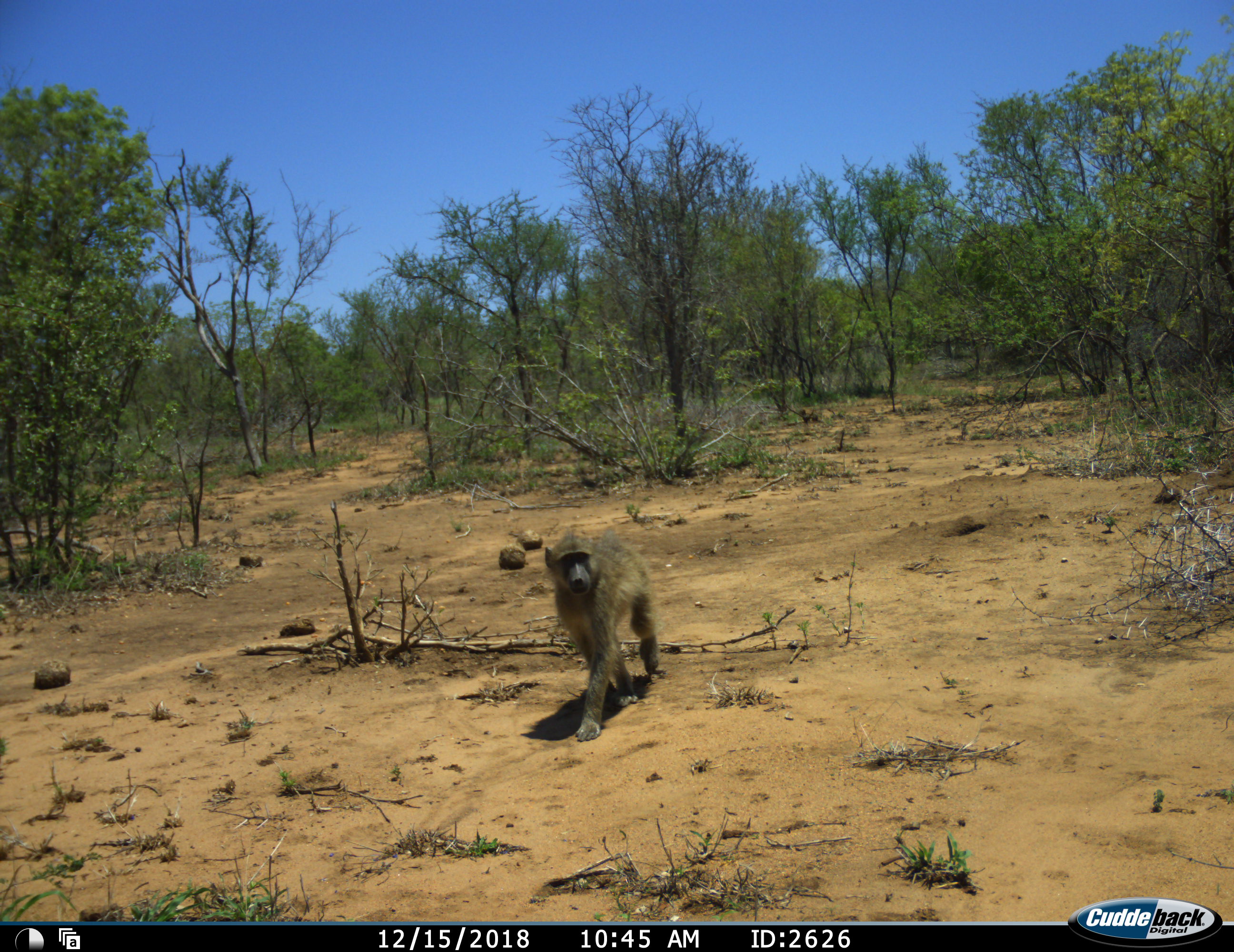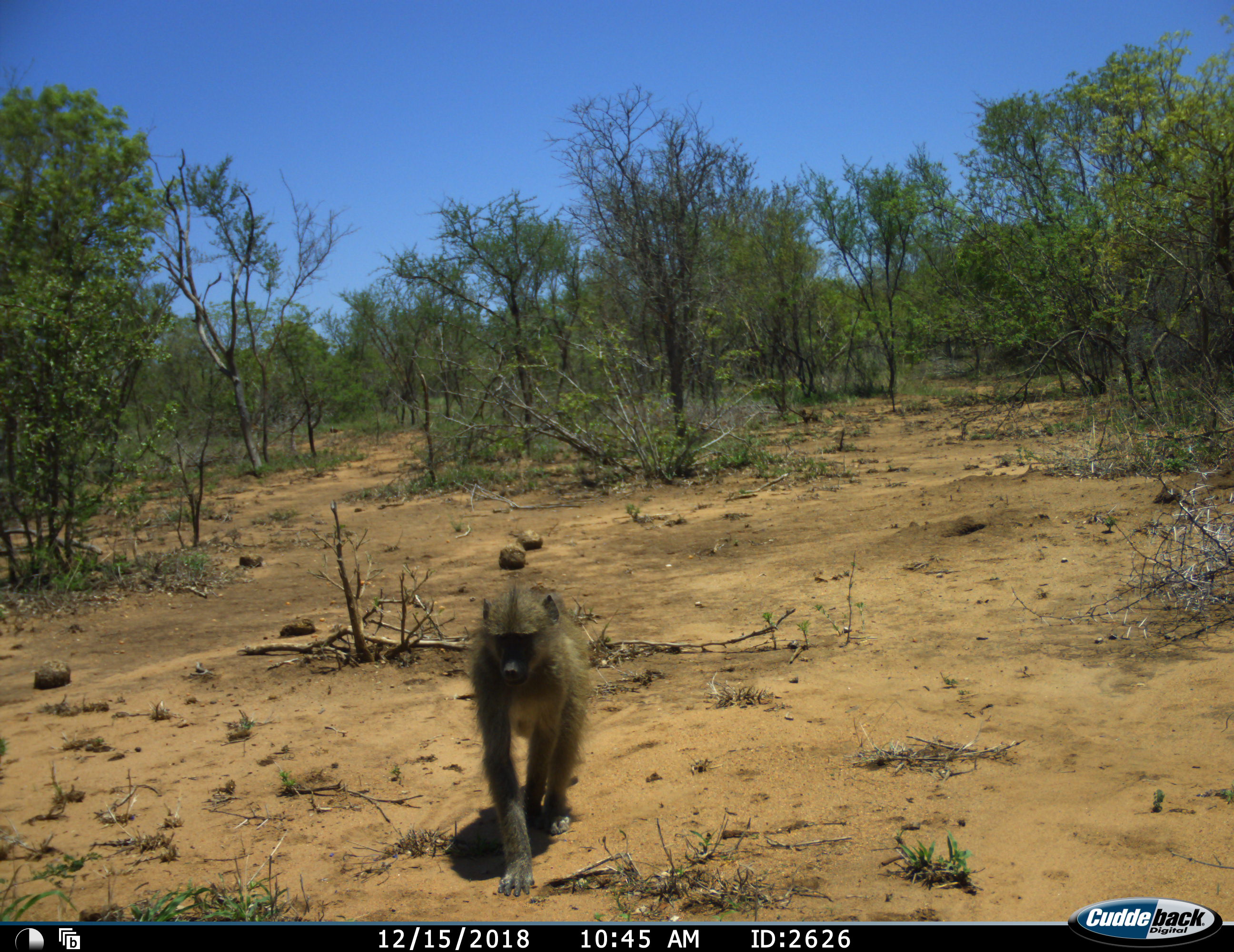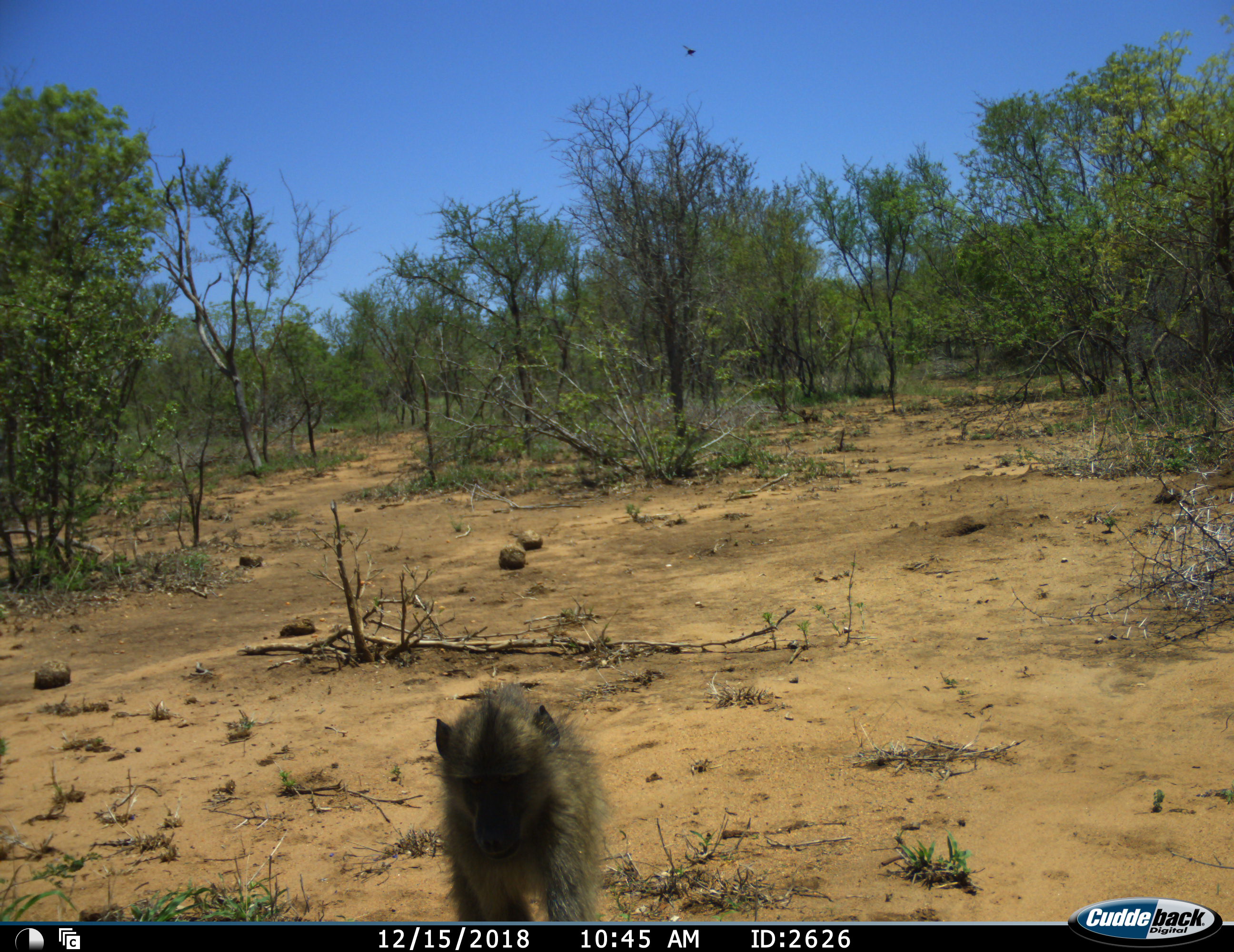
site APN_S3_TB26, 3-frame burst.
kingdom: Animalia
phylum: Chordata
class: Mammalia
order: Primates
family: Cercopithecidae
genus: Papio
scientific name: Papio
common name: baboon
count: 1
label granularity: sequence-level